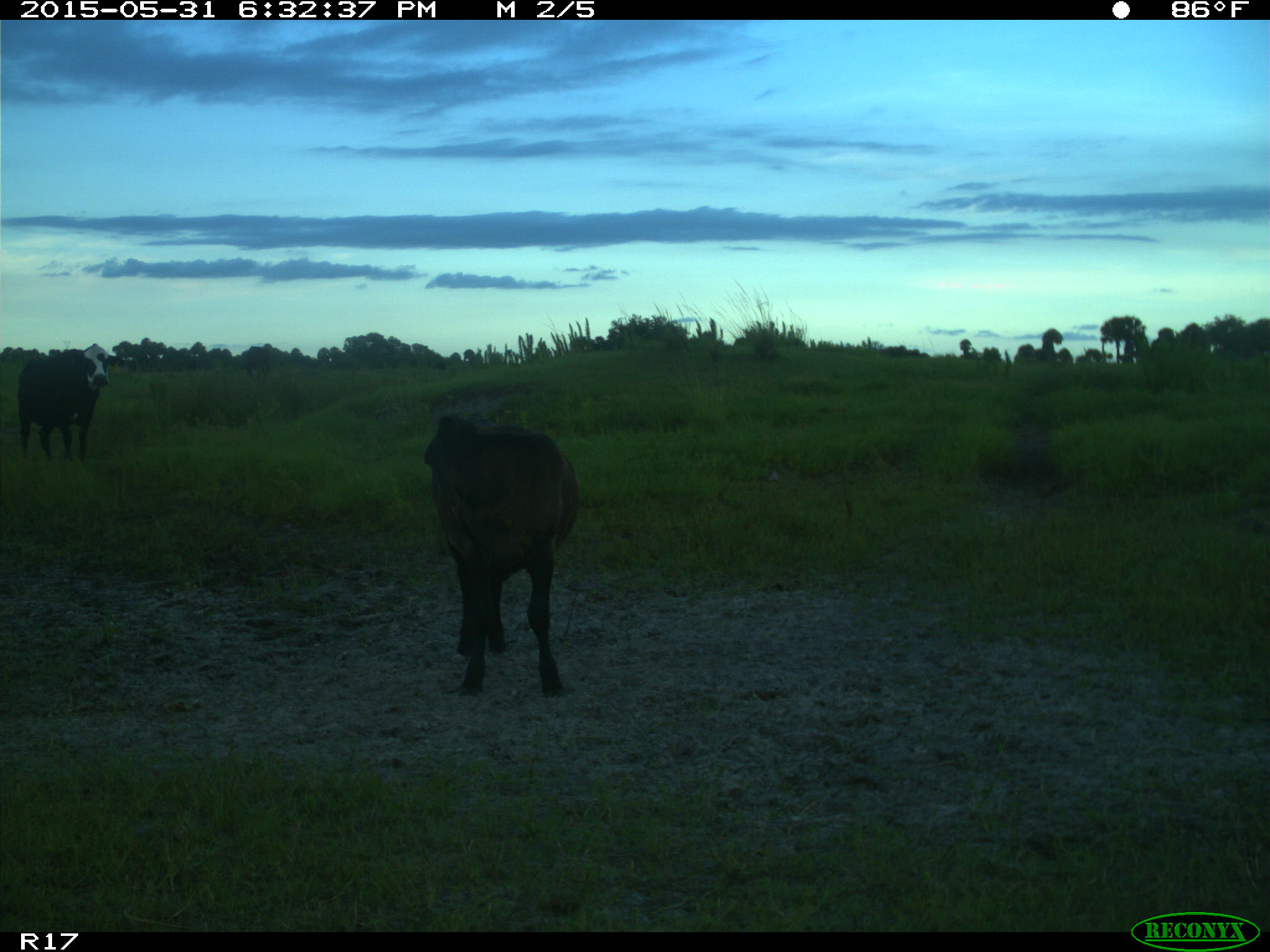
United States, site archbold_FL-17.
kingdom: Animalia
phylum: Chordata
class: Mammalia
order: Artiodactyla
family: Bovidae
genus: Bos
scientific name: Bos taurus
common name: domestic cow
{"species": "Bos taurus (domestic cow)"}